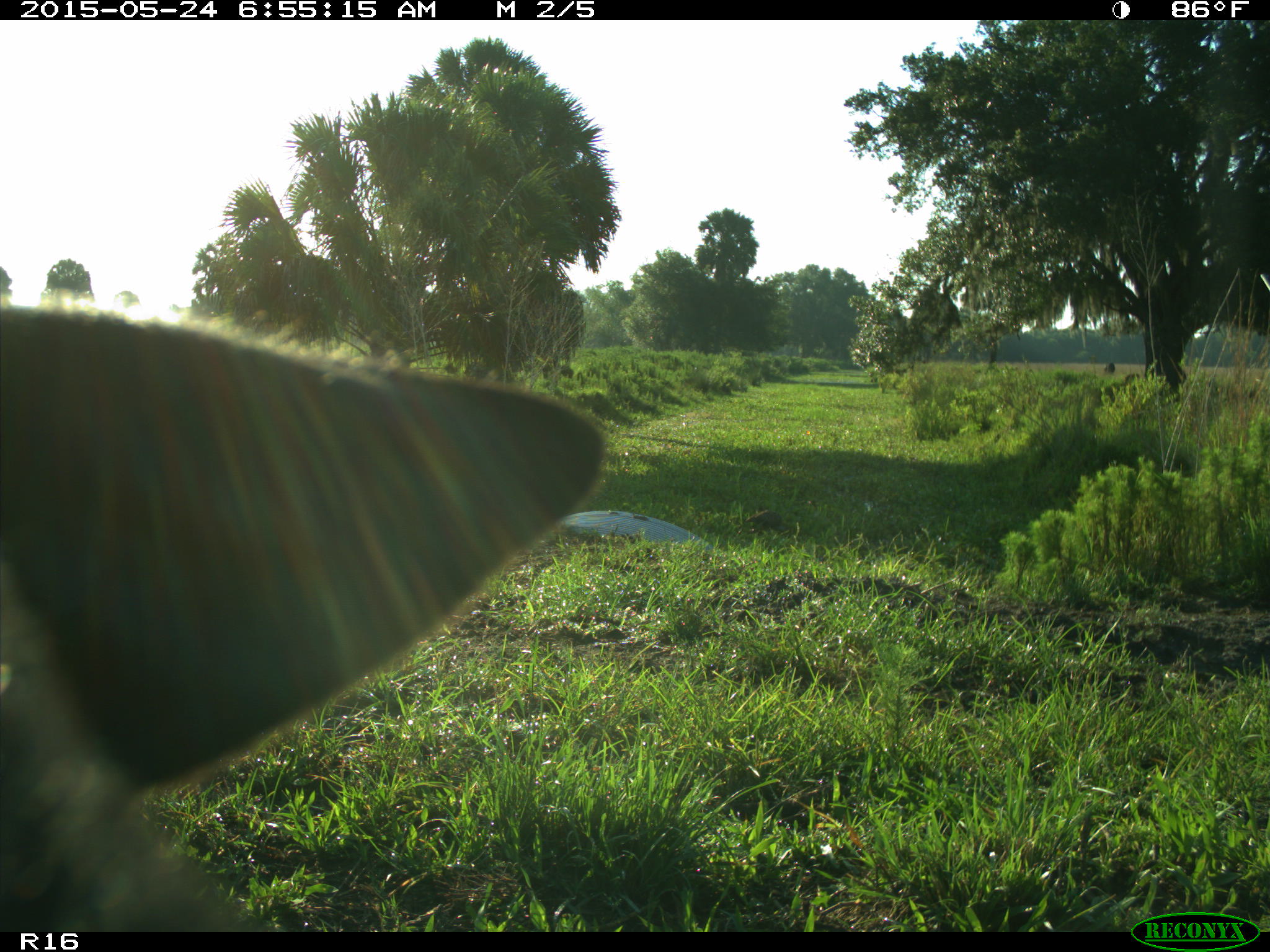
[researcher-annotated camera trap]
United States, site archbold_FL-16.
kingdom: Animalia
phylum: Chordata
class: Mammalia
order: Artiodactyla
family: Bovidae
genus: Bos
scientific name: Bos taurus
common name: domestic cow